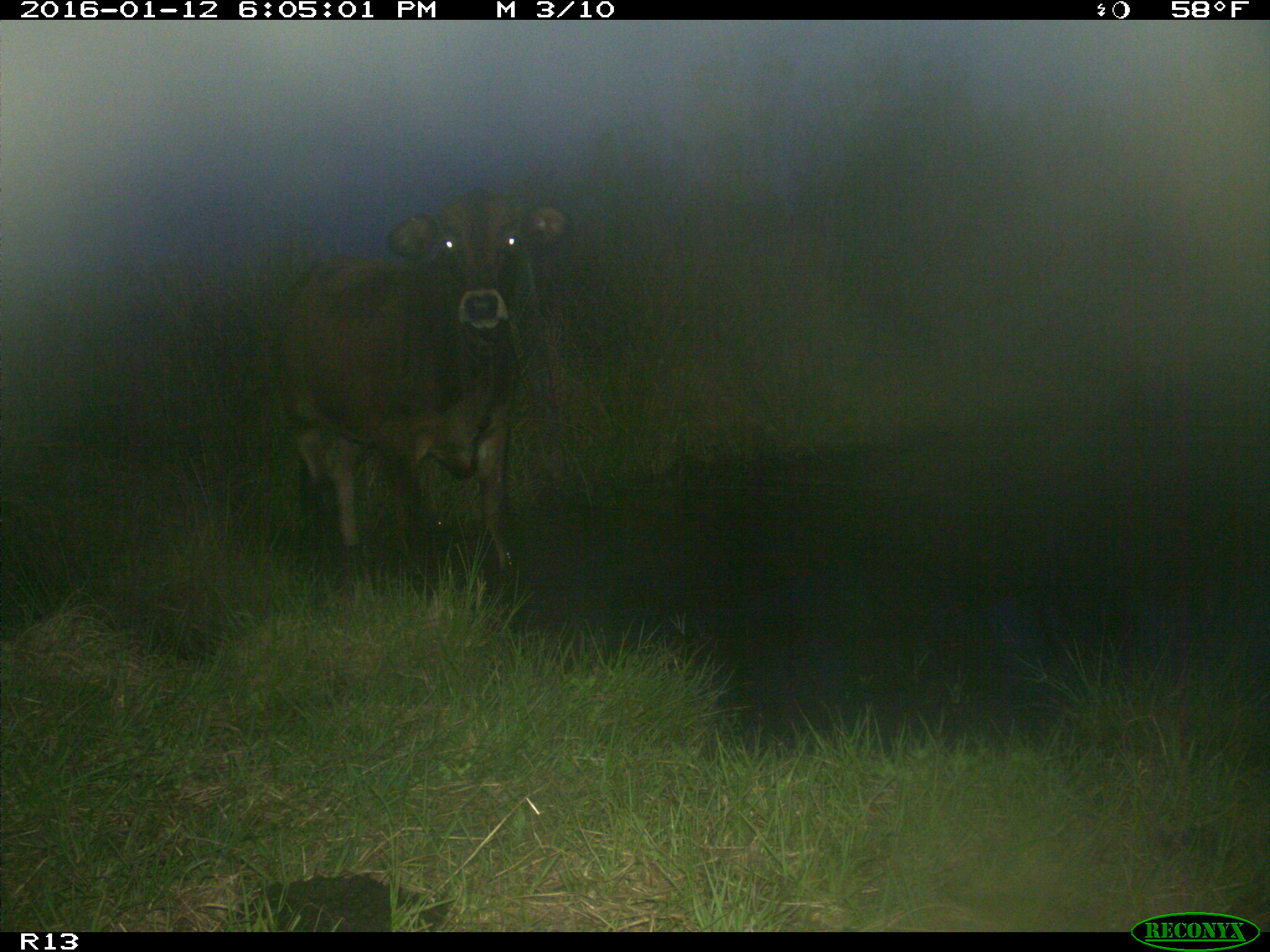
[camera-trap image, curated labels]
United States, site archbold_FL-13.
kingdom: Animalia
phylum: Chordata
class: Mammalia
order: Artiodactyla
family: Bovidae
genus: Bos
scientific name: Bos taurus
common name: domestic cow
Bos taurus (domestic cow).